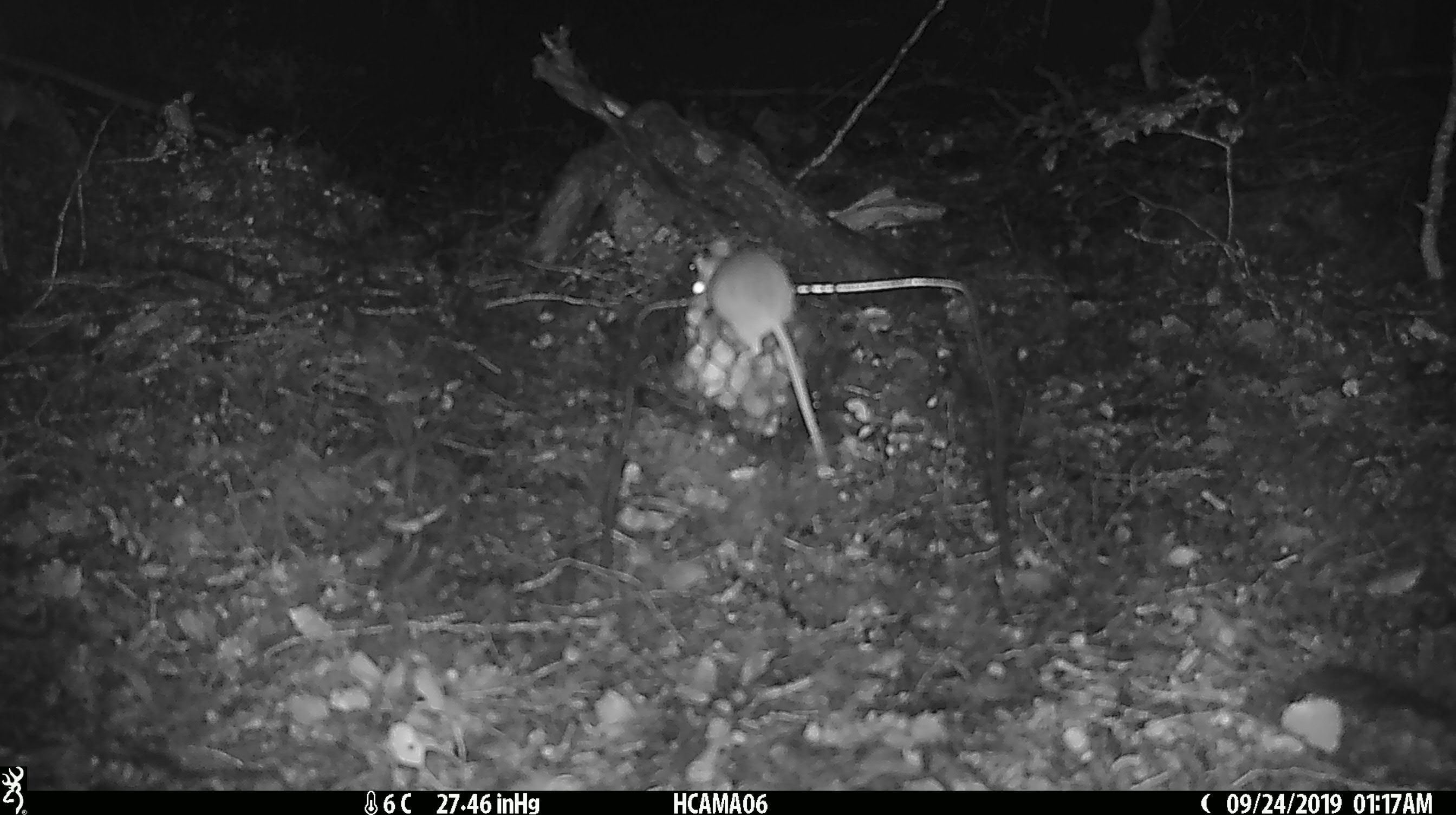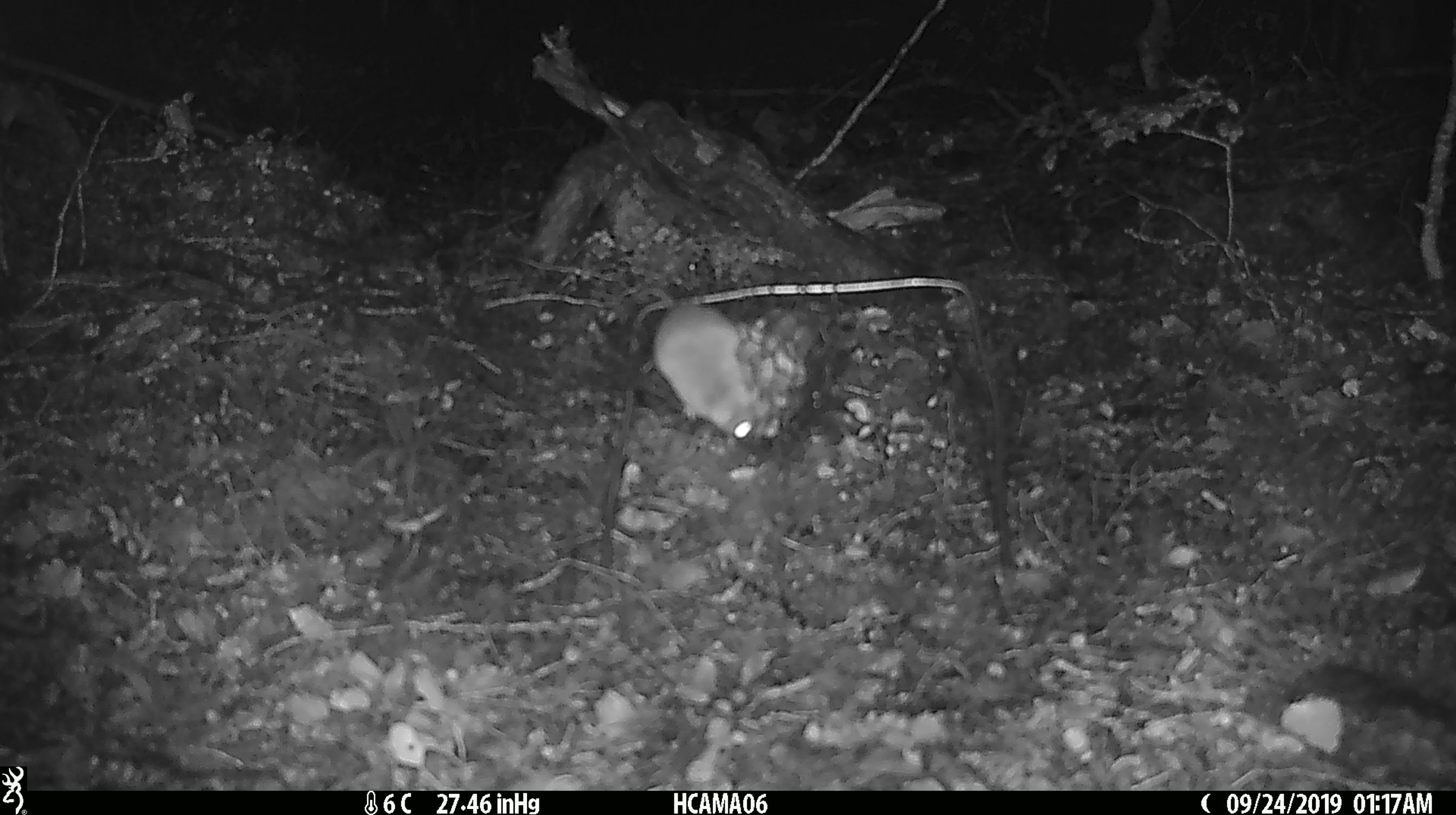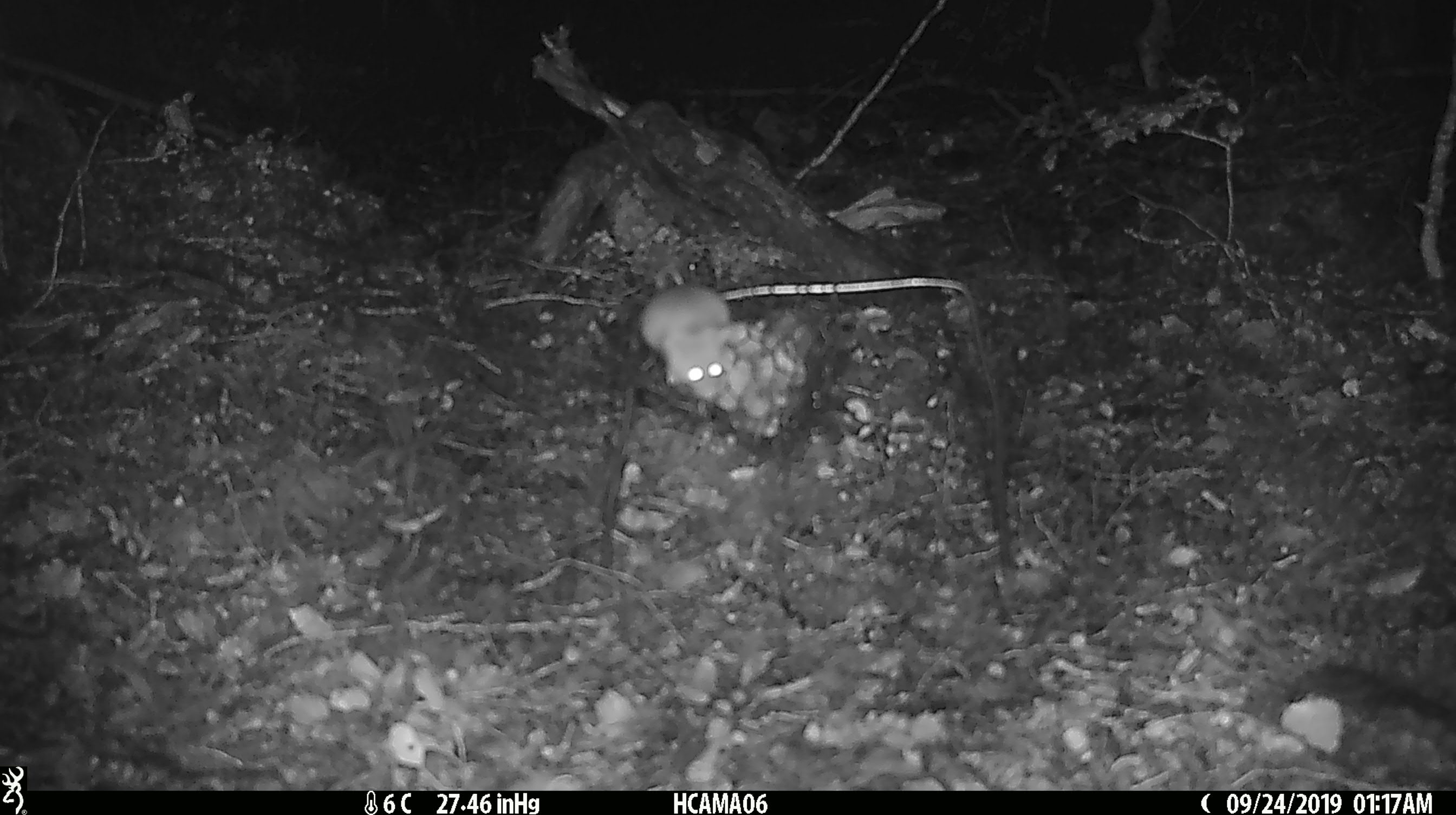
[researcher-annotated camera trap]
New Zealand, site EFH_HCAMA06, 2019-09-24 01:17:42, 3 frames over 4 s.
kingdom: Animalia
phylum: Chordata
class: Mammalia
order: Rodentia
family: Muridae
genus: Mus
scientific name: Mus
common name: mouse